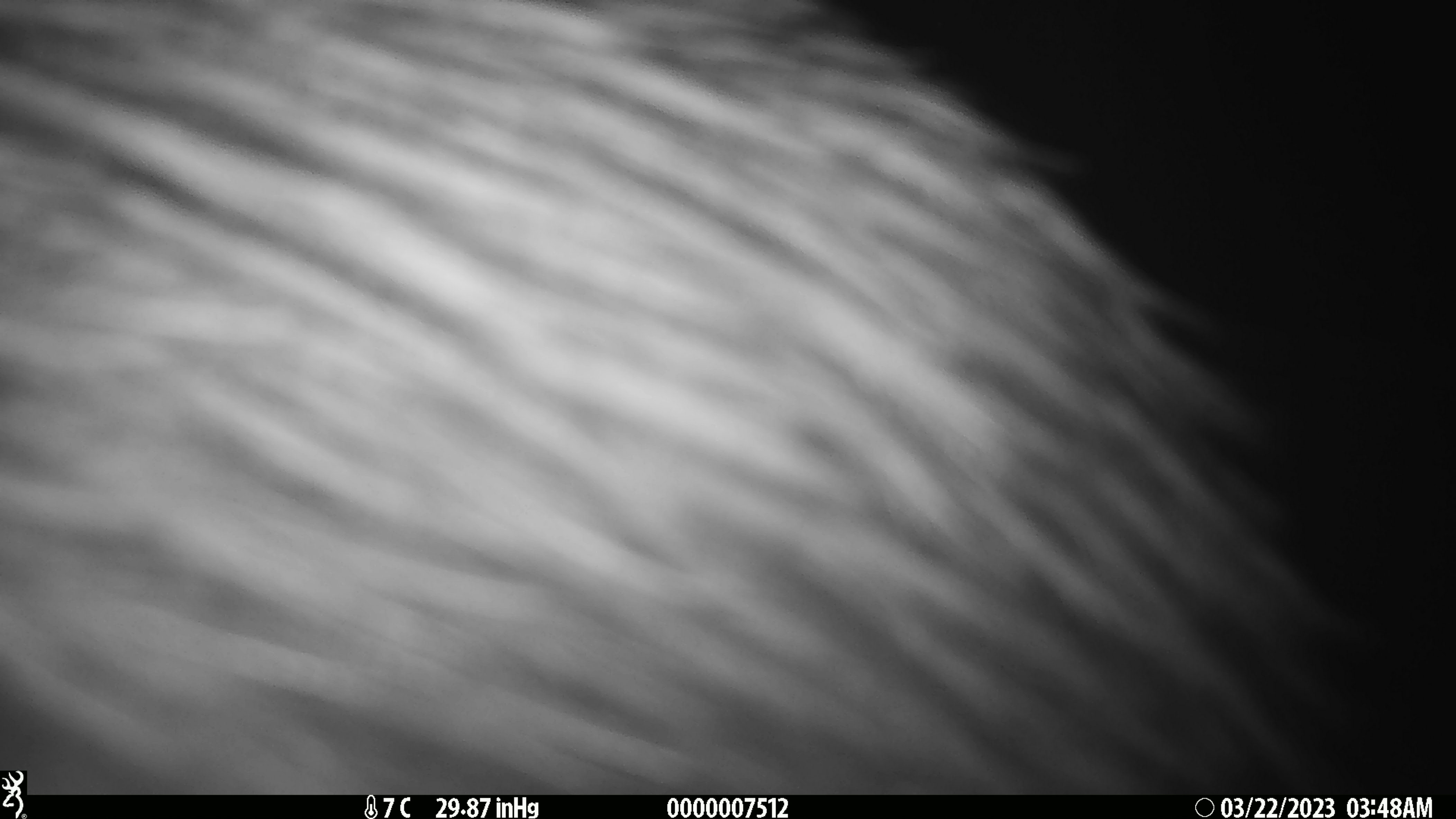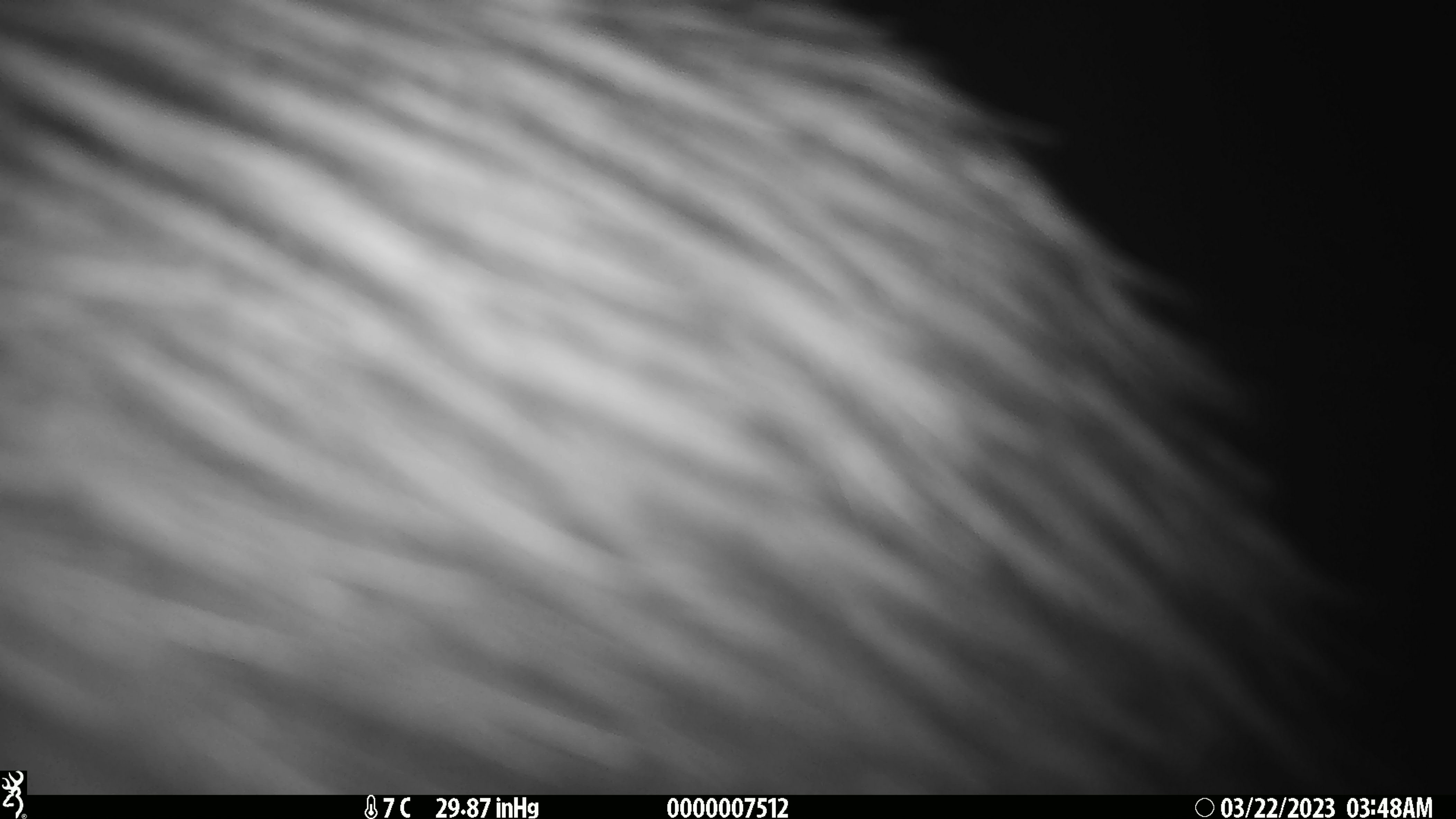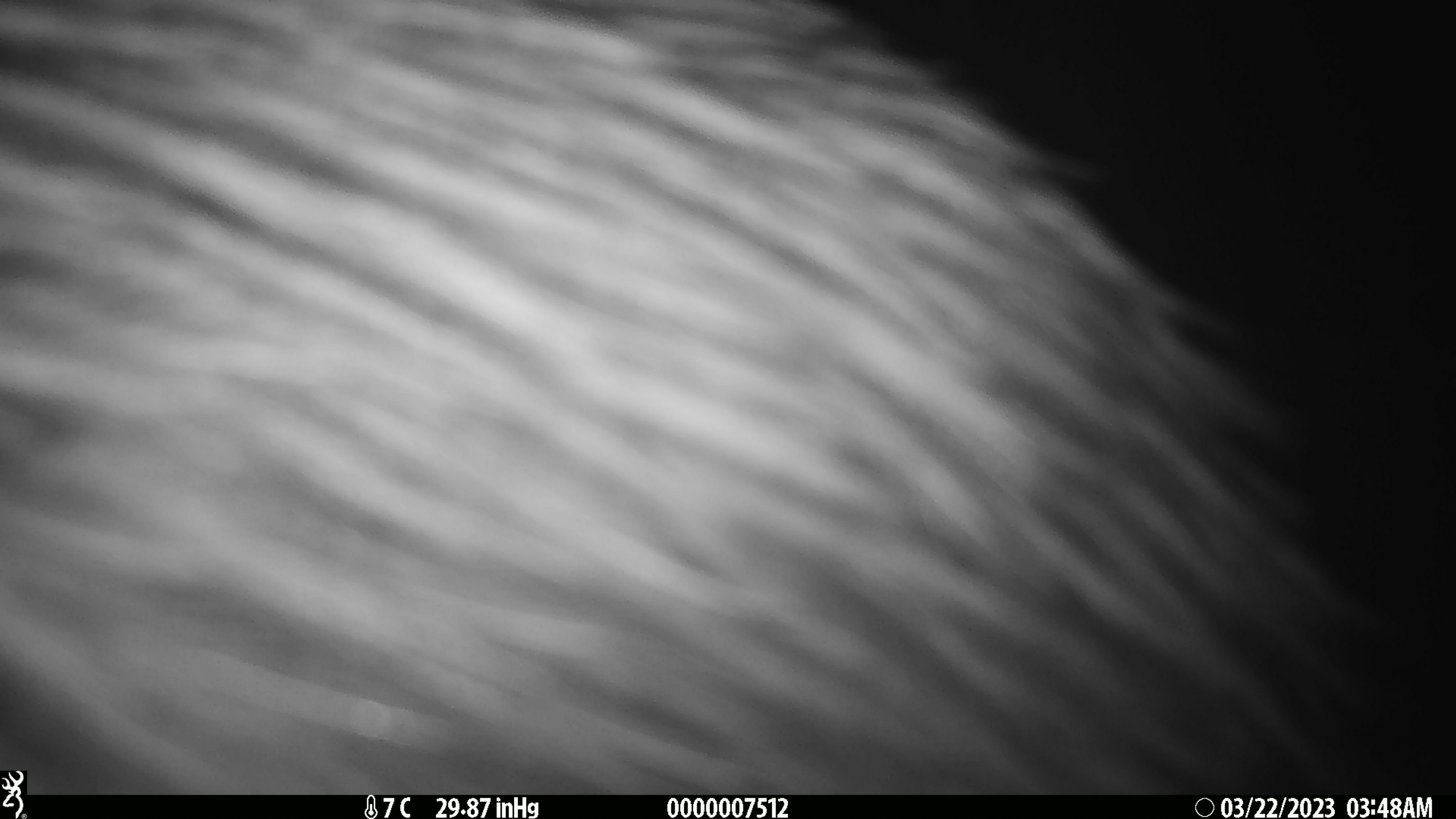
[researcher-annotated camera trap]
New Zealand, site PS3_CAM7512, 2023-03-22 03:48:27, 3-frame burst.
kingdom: Animalia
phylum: Chordata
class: Aves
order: Apterygiformes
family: Apterygidae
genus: Apteryx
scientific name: Apteryx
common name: kiwi